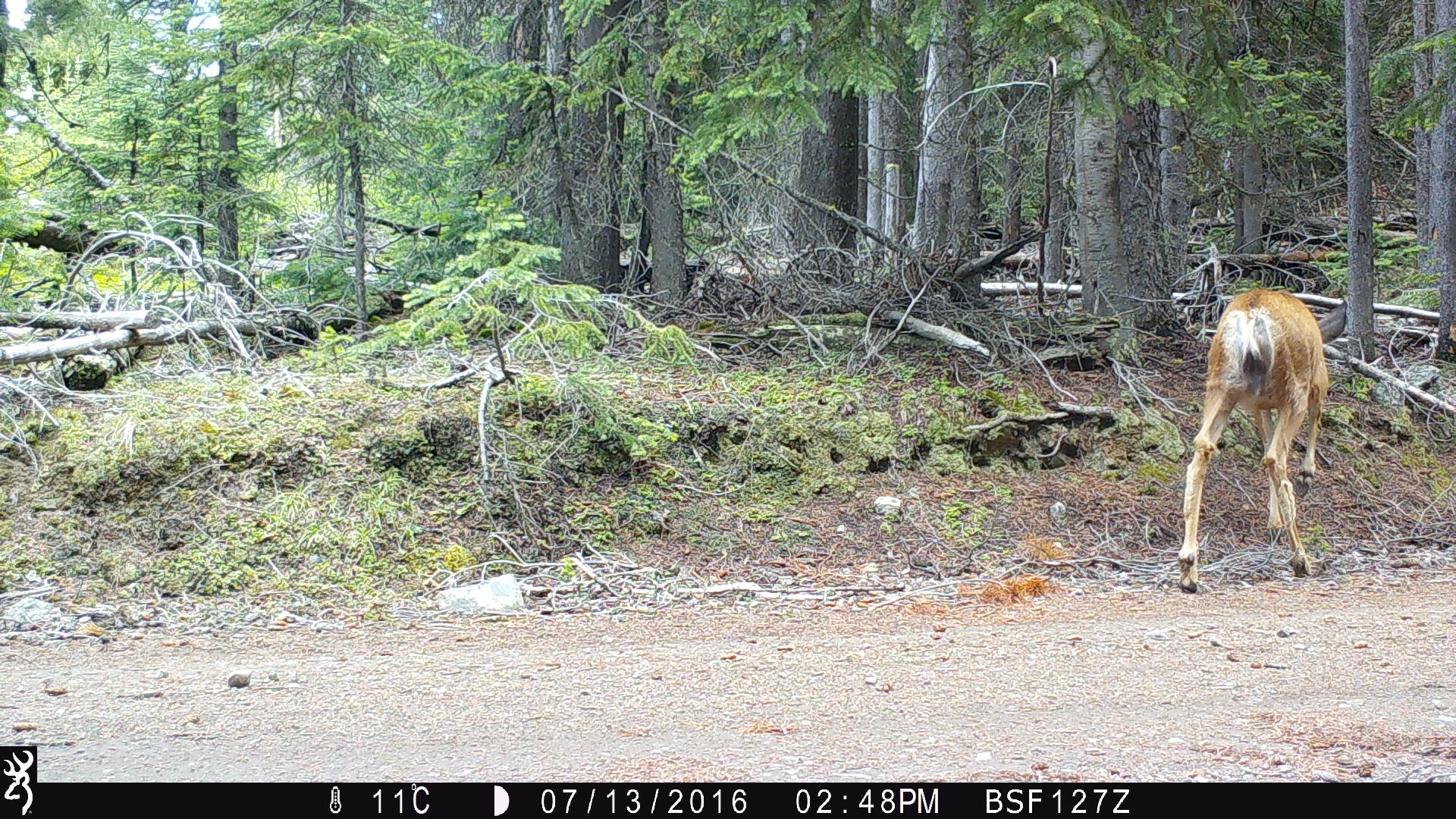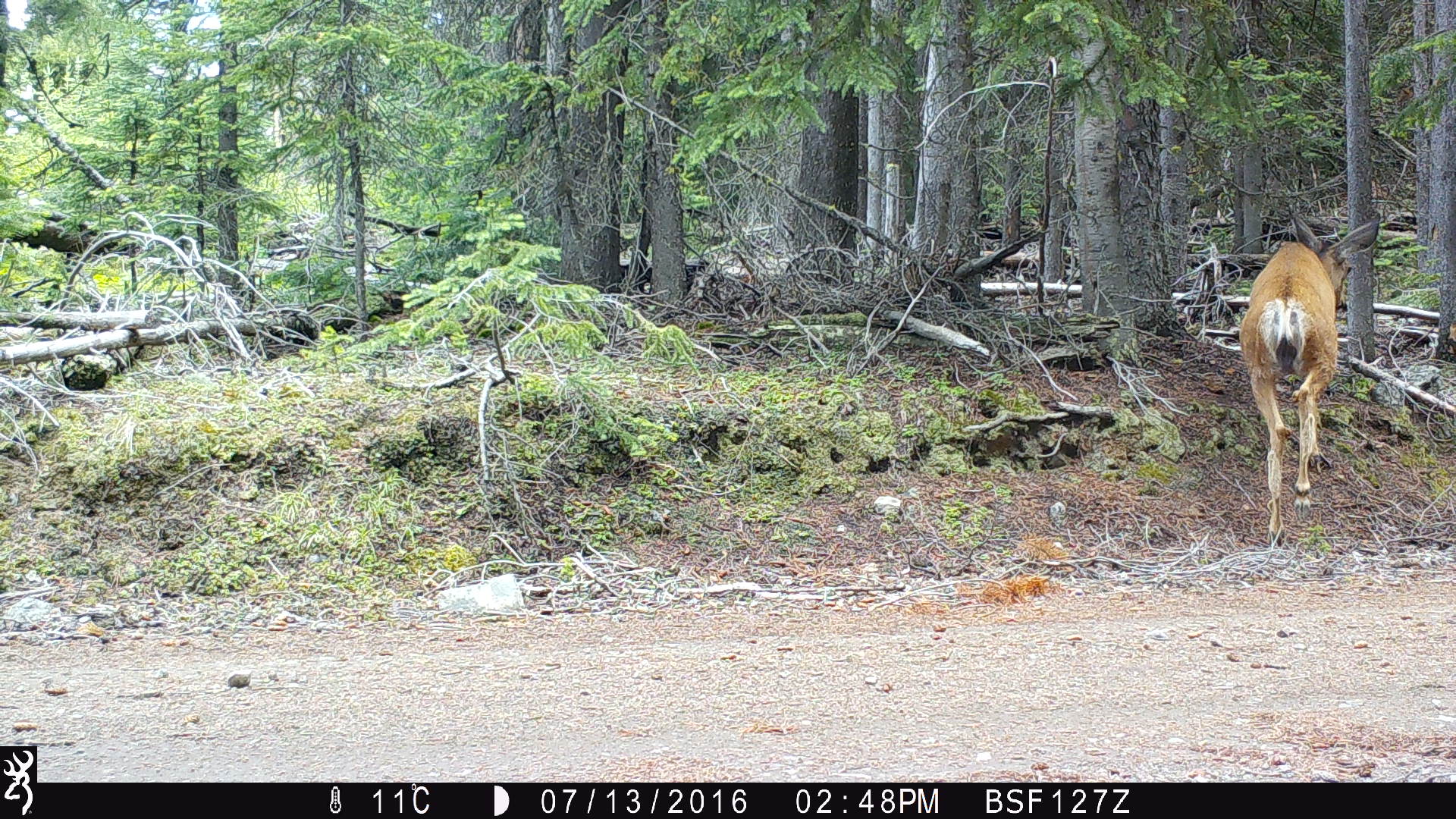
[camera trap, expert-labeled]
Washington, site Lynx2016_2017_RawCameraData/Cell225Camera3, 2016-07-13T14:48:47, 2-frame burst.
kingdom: Animalia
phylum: Chordata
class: Mammalia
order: Artiodactyla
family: Cervidae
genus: Odocoileus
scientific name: Odocoileus hemionus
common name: mule deer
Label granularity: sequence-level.